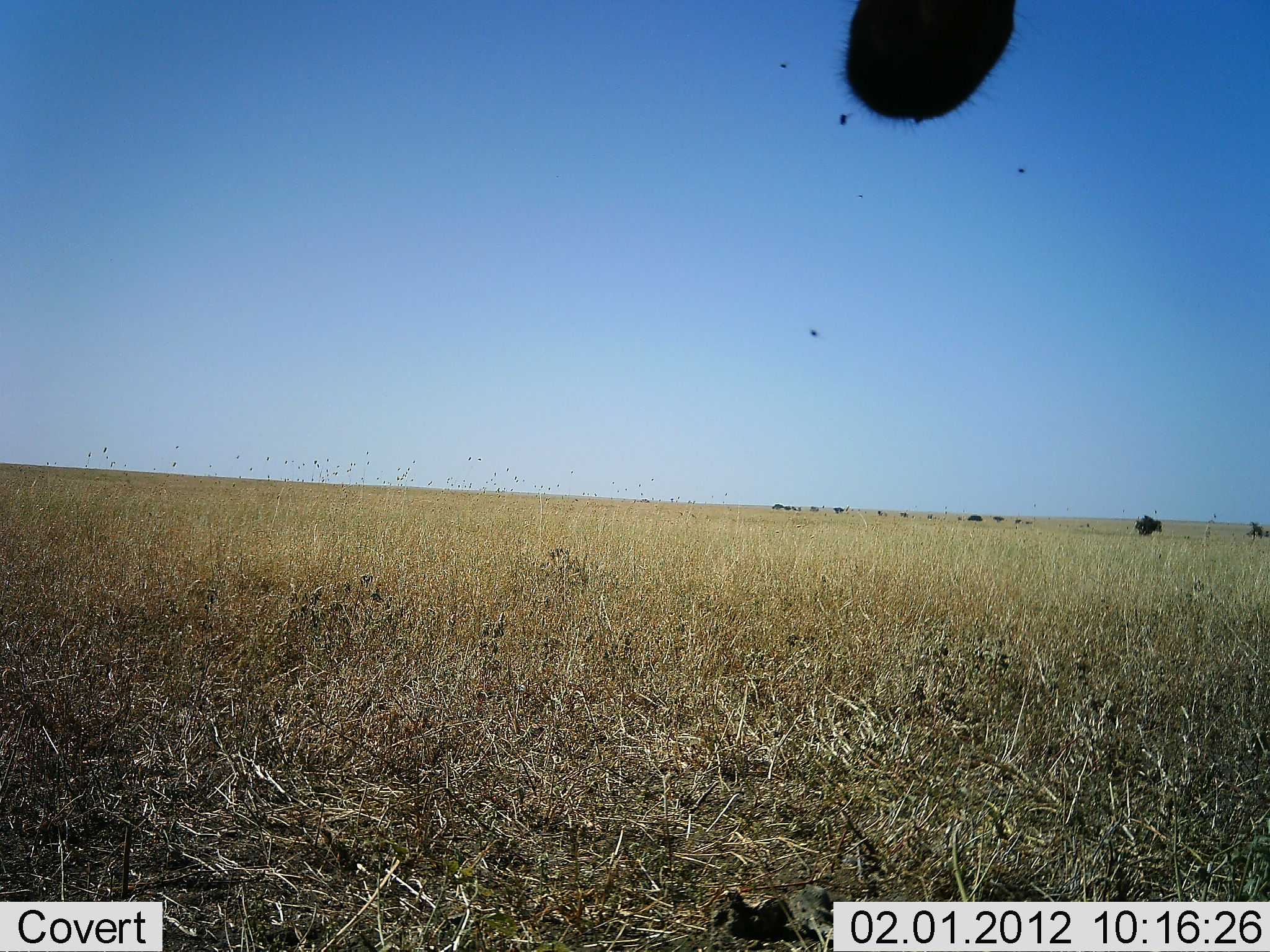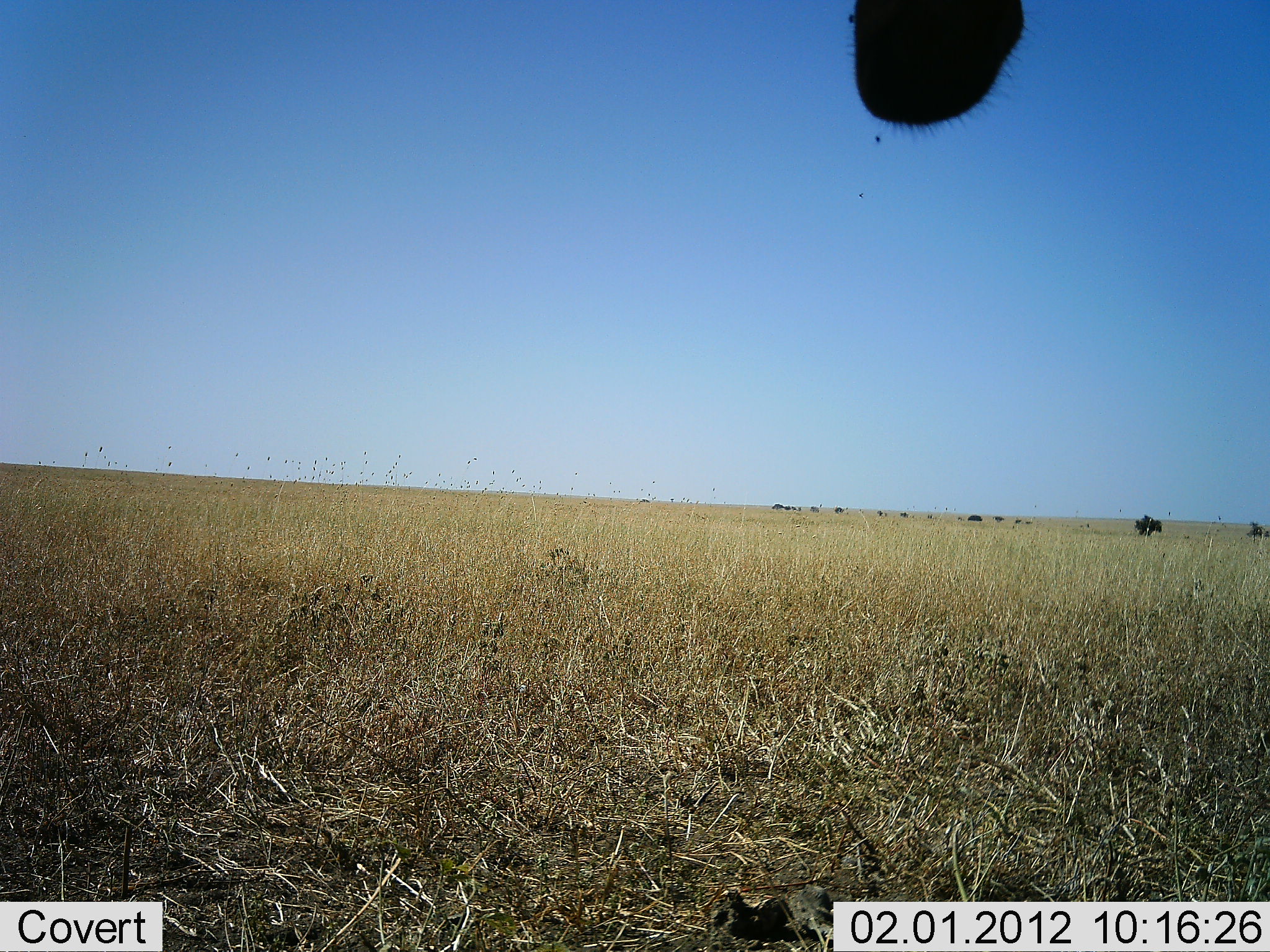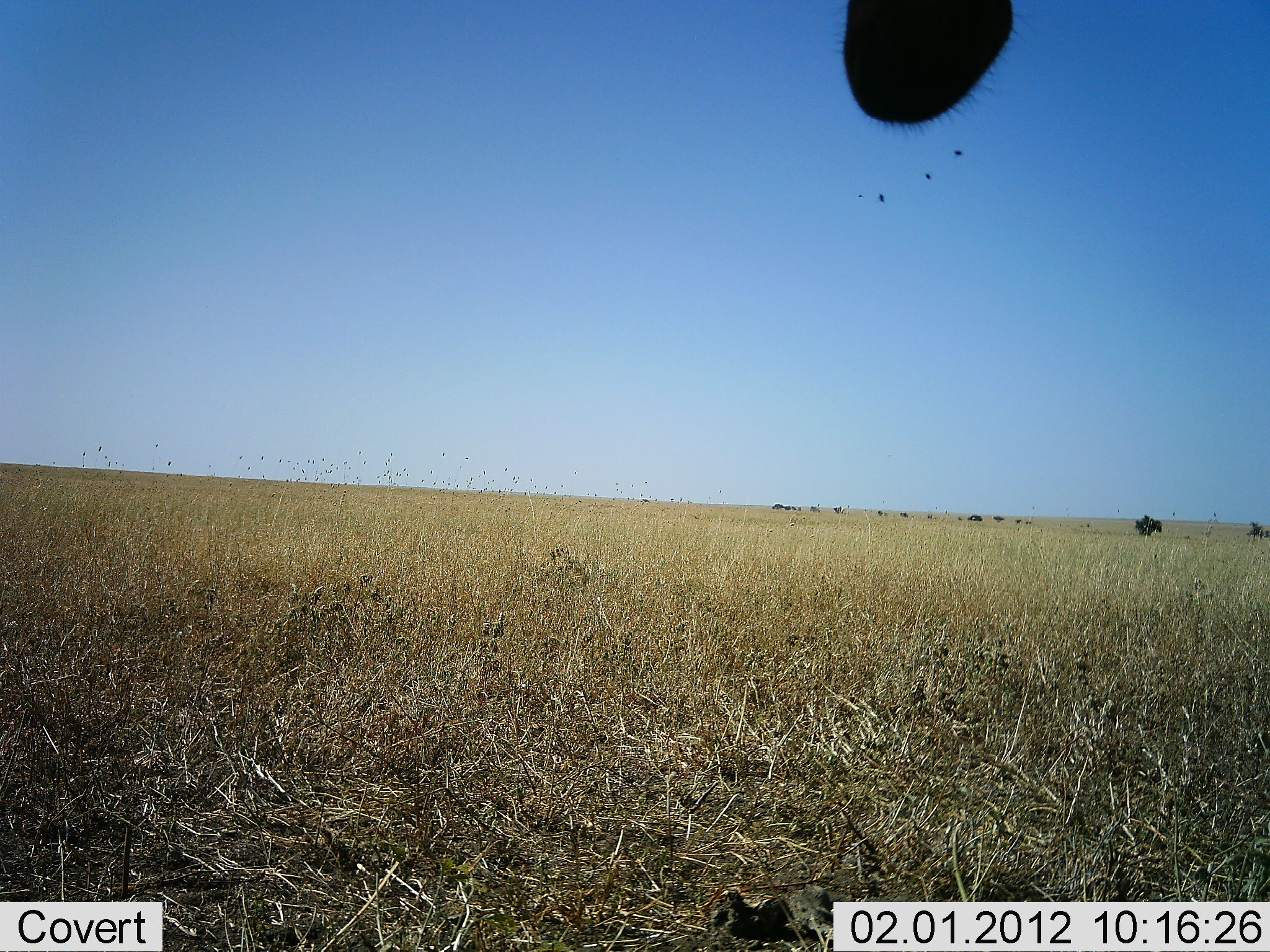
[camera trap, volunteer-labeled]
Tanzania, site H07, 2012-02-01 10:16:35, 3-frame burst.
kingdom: Animalia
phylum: Chordata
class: Mammalia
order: Artiodactyla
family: Bovidae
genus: Alcelaphus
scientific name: Alcelaphus buselaphus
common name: hartebeest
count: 1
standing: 100%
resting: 0%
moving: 0%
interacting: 0%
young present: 0%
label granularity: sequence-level